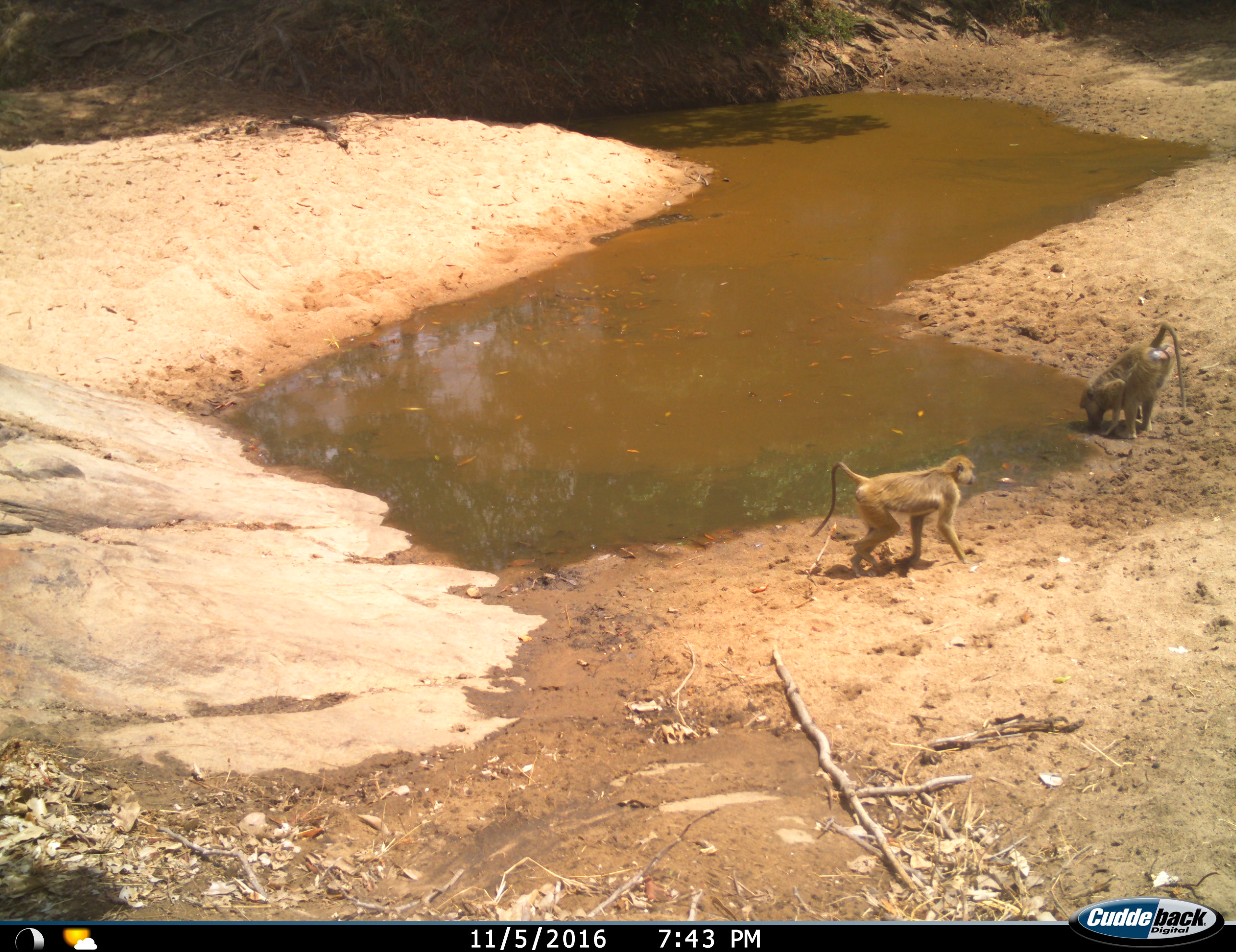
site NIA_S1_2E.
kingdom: Animalia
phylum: Chordata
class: Mammalia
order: Primates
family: Cercopithecidae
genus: Papio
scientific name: Papio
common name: baboon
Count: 2.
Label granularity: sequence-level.